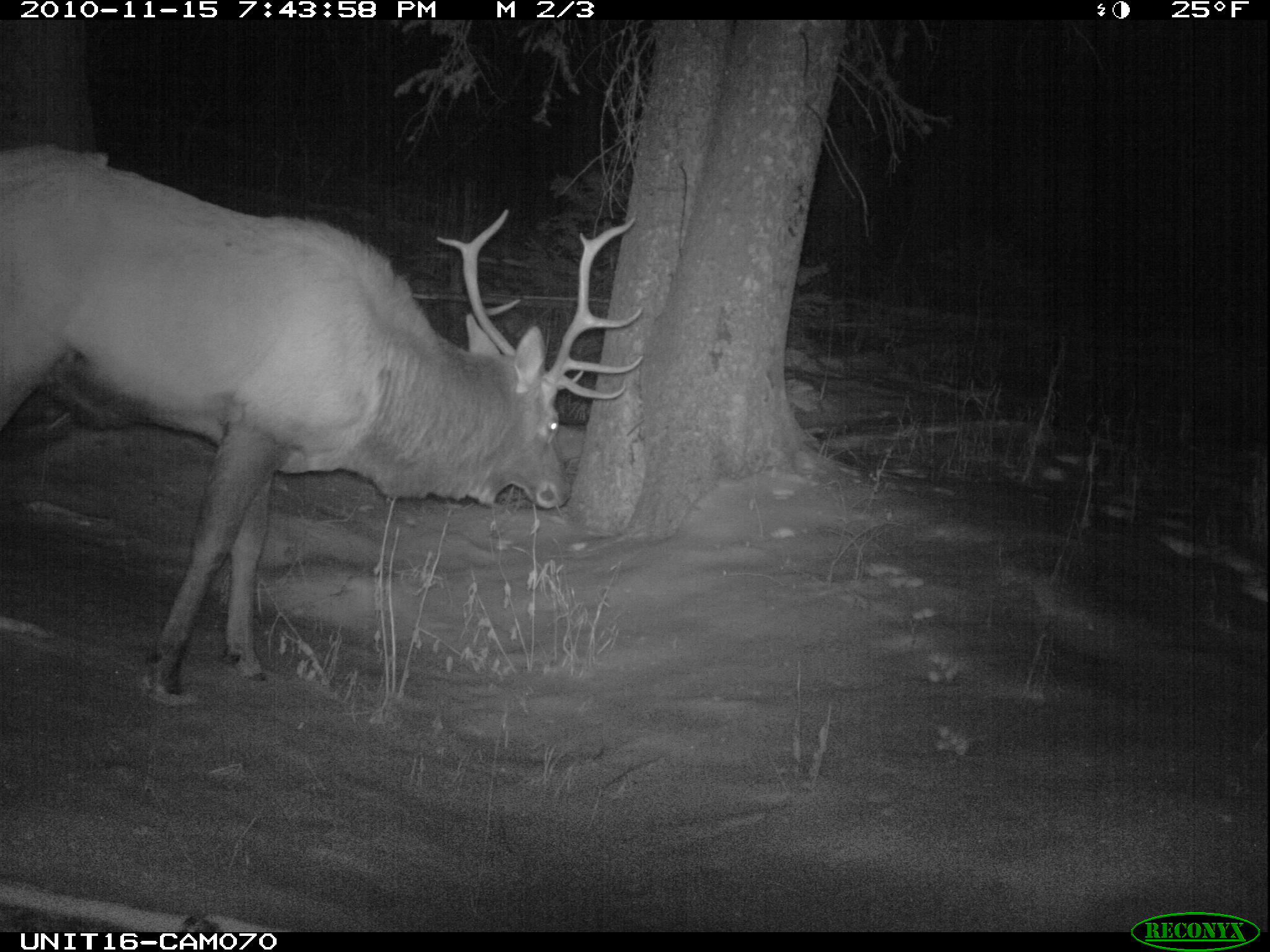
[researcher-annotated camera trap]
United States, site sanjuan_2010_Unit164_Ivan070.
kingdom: Animalia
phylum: Chordata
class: Mammalia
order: Artiodactyla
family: Cervidae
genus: Cervus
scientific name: Cervus elaphus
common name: red deer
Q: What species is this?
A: Cervus elaphus (red deer).